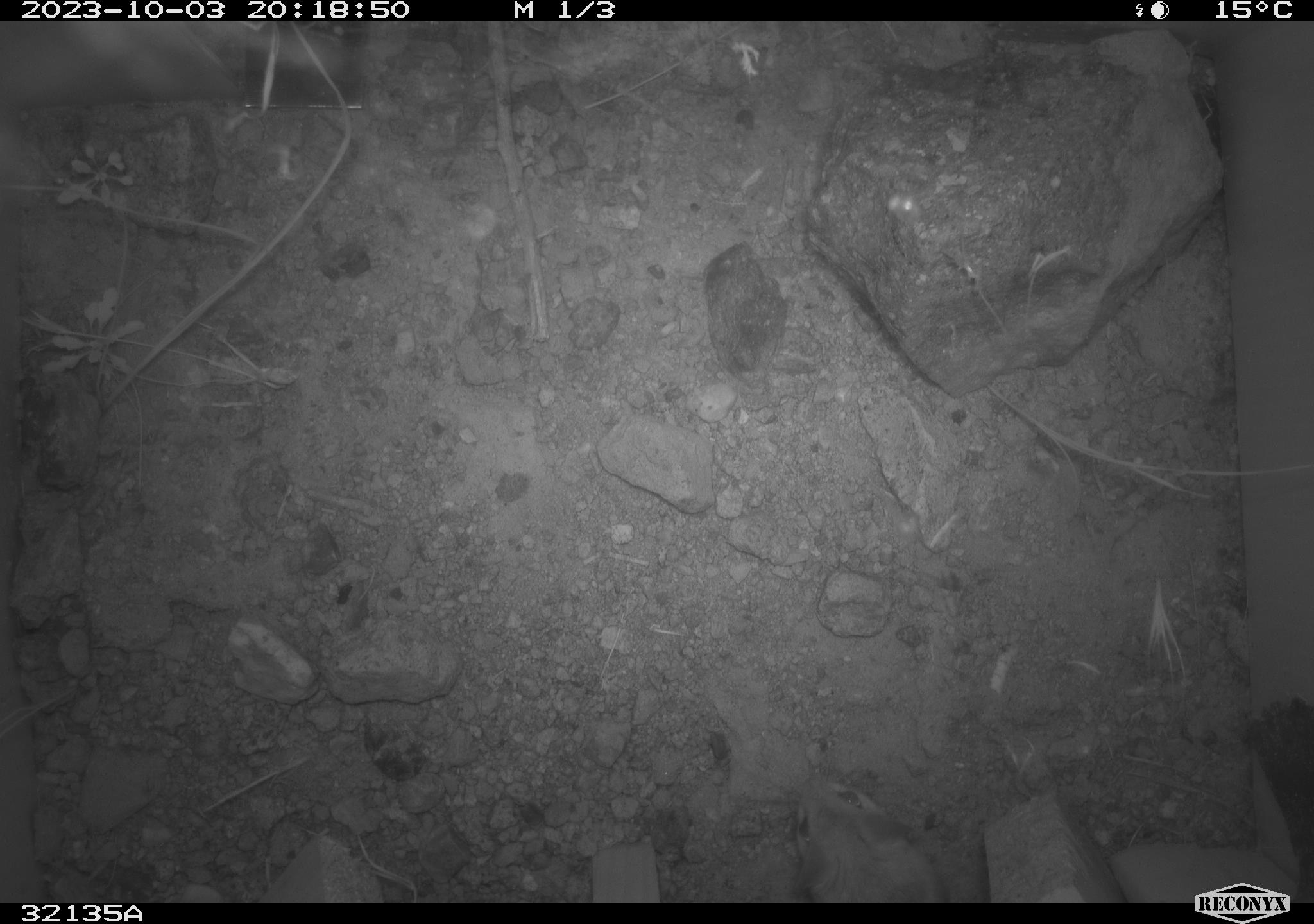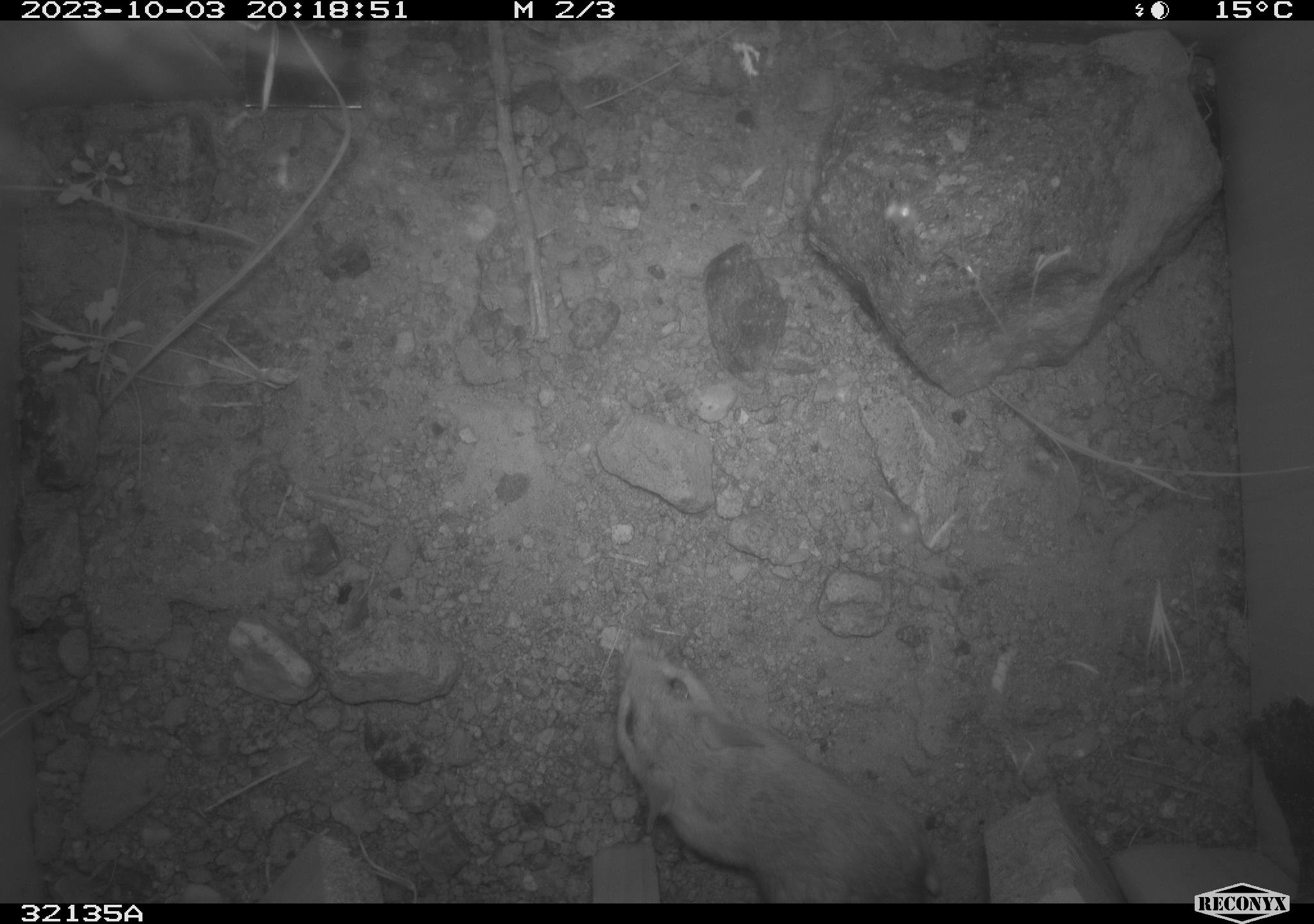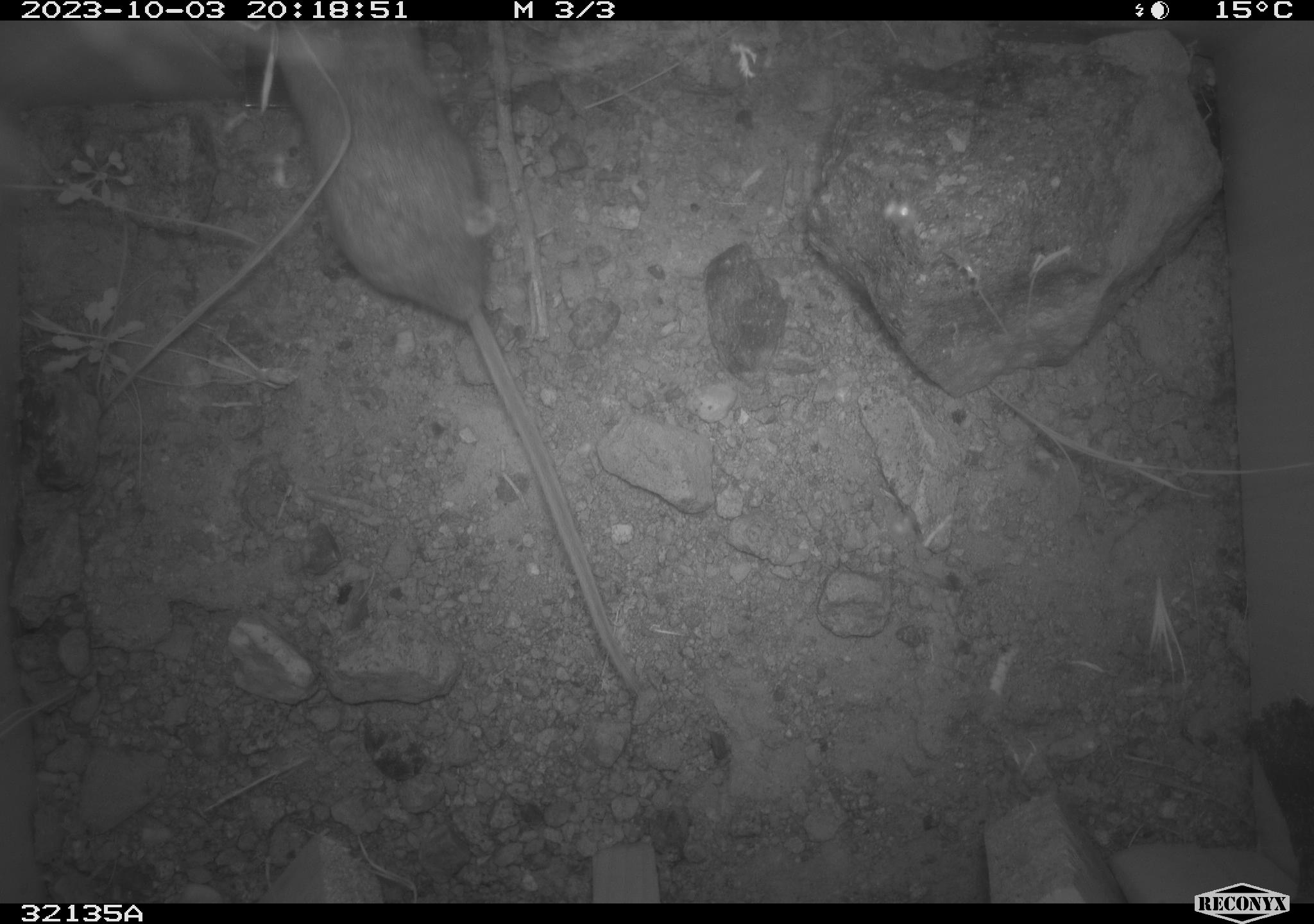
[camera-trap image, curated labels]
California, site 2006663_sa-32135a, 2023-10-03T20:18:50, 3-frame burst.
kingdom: Animalia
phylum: Chordata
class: Mammalia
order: Rodentia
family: Cricetidae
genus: Peromyscus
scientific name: Peromyscus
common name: deer mice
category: peromyscus species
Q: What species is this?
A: Peromyscus species (deer mice) (Peromyscus).